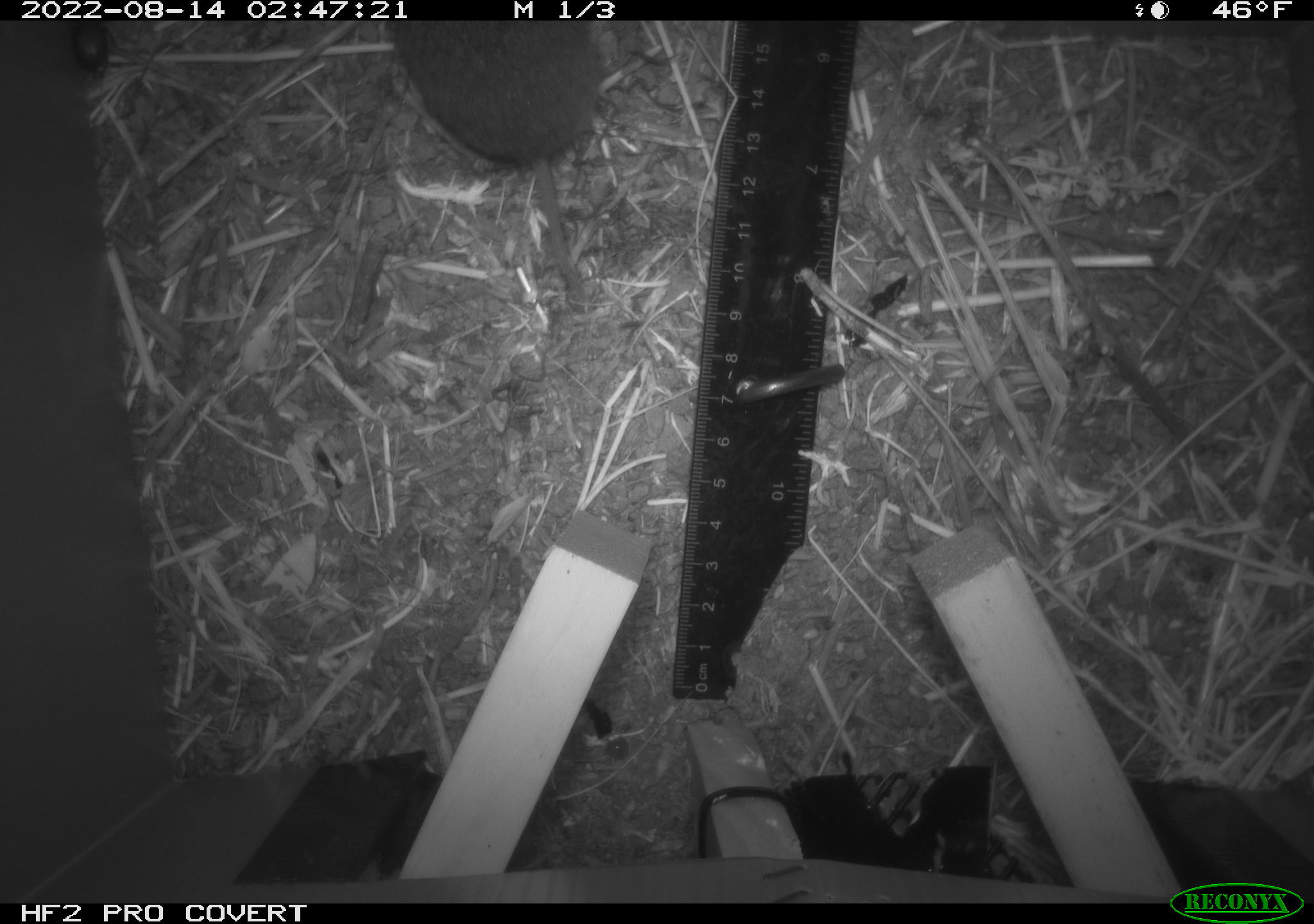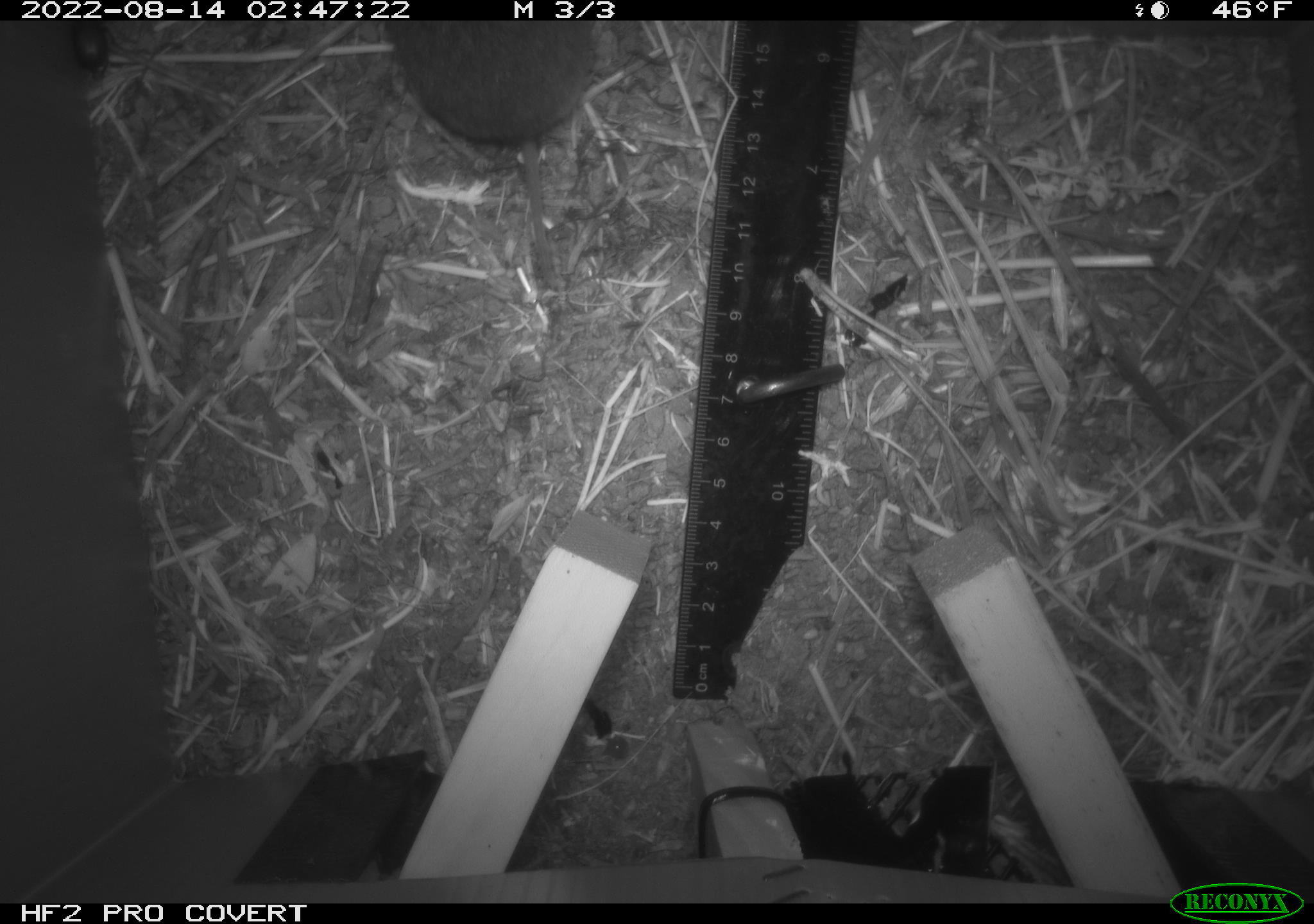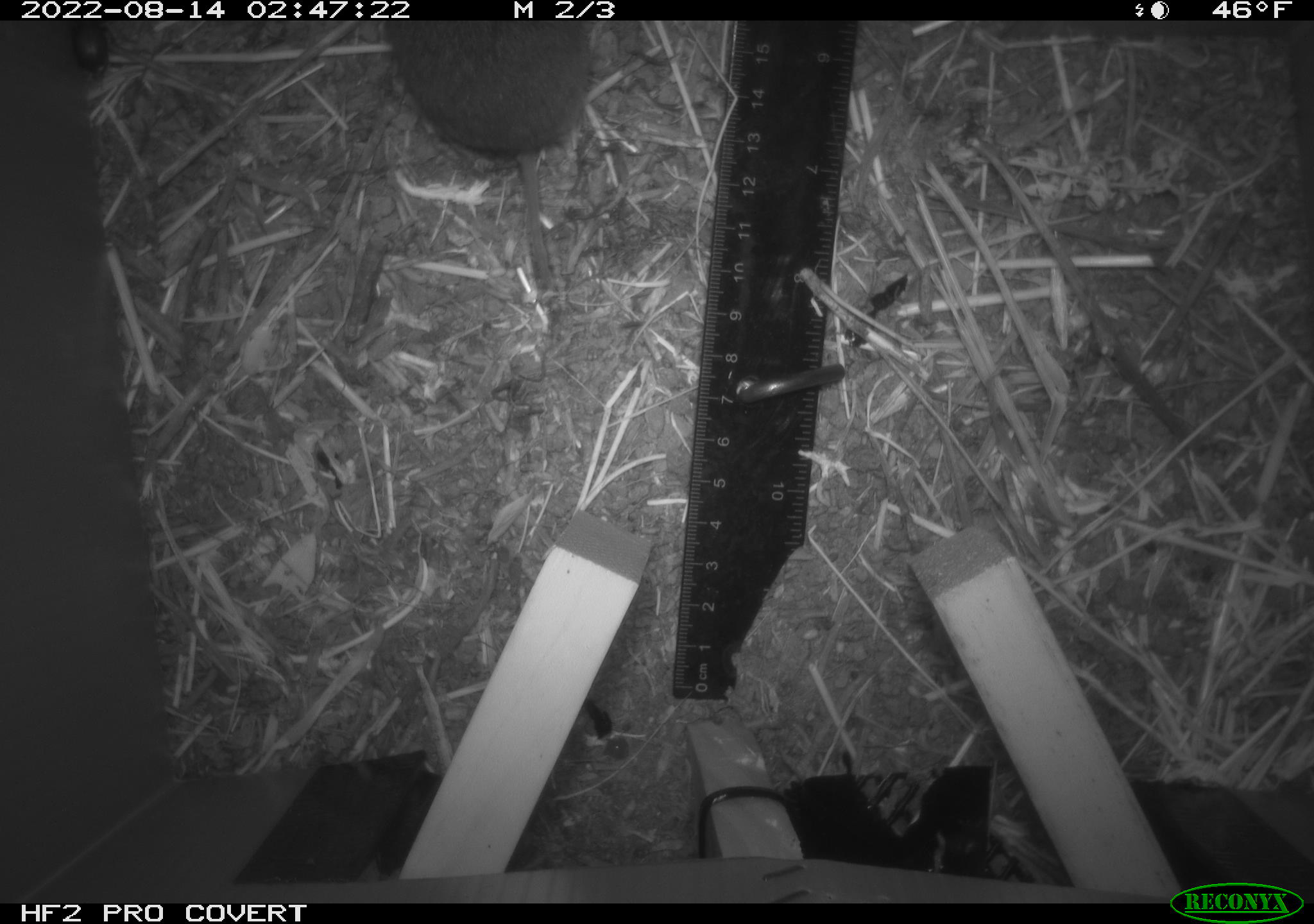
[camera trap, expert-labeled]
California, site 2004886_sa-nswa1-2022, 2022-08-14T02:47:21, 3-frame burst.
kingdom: Animalia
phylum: Chordata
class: Mammalia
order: Rodentia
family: Cricetidae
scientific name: Cricetidae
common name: hamsters, voles, lemmings, and allies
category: cricetidae family